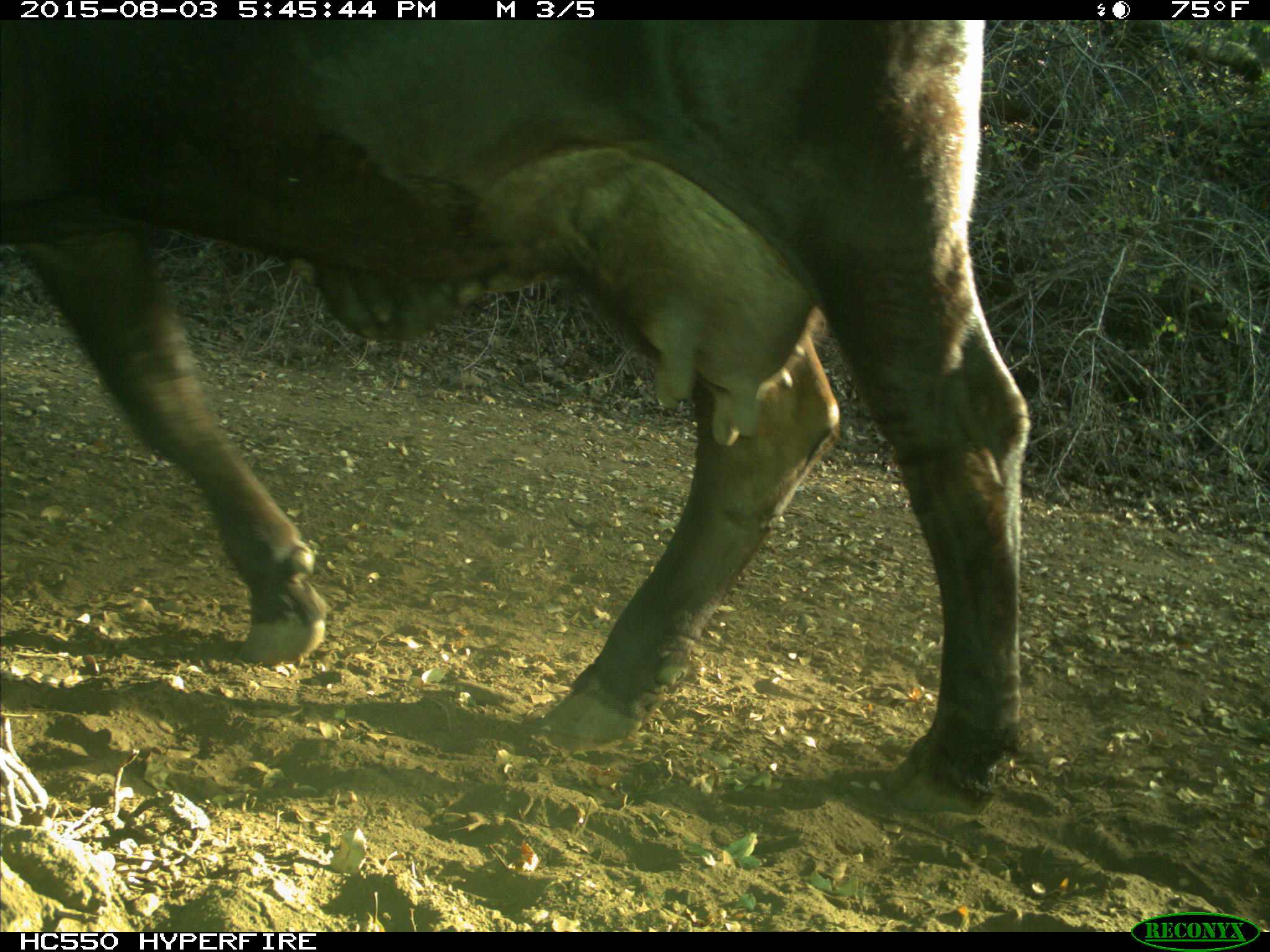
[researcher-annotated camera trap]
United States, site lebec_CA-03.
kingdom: Animalia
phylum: Chordata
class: Mammalia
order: Artiodactyla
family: Bovidae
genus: Bos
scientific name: Bos taurus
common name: domestic cow